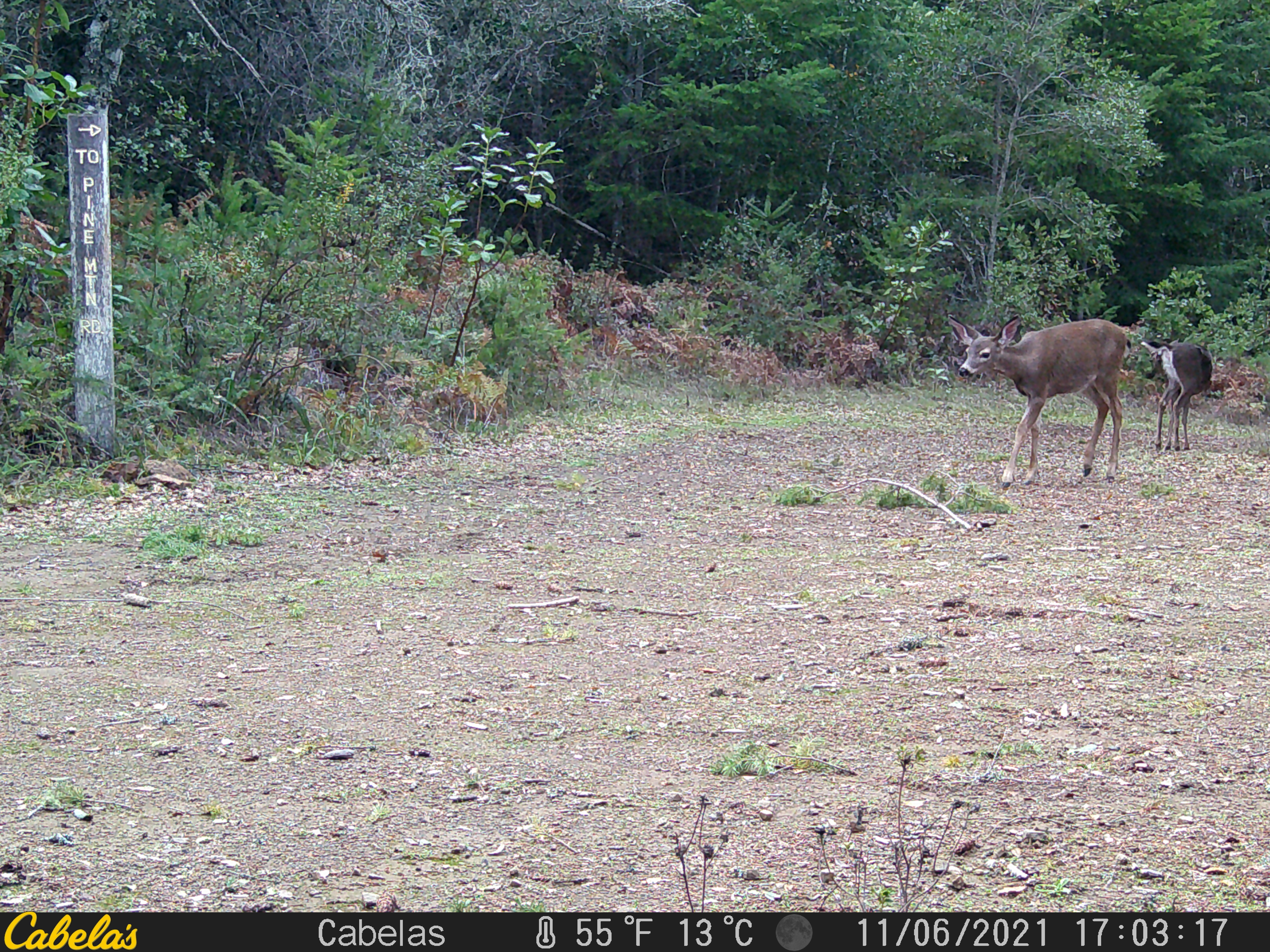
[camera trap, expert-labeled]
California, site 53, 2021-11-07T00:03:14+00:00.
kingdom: Animalia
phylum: Chordata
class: Mammalia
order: Artiodactyla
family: Cervidae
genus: Odocoileus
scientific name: Odocoileus hemionus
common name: mule deer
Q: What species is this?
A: Mule deer (Odocoileus hemionus).